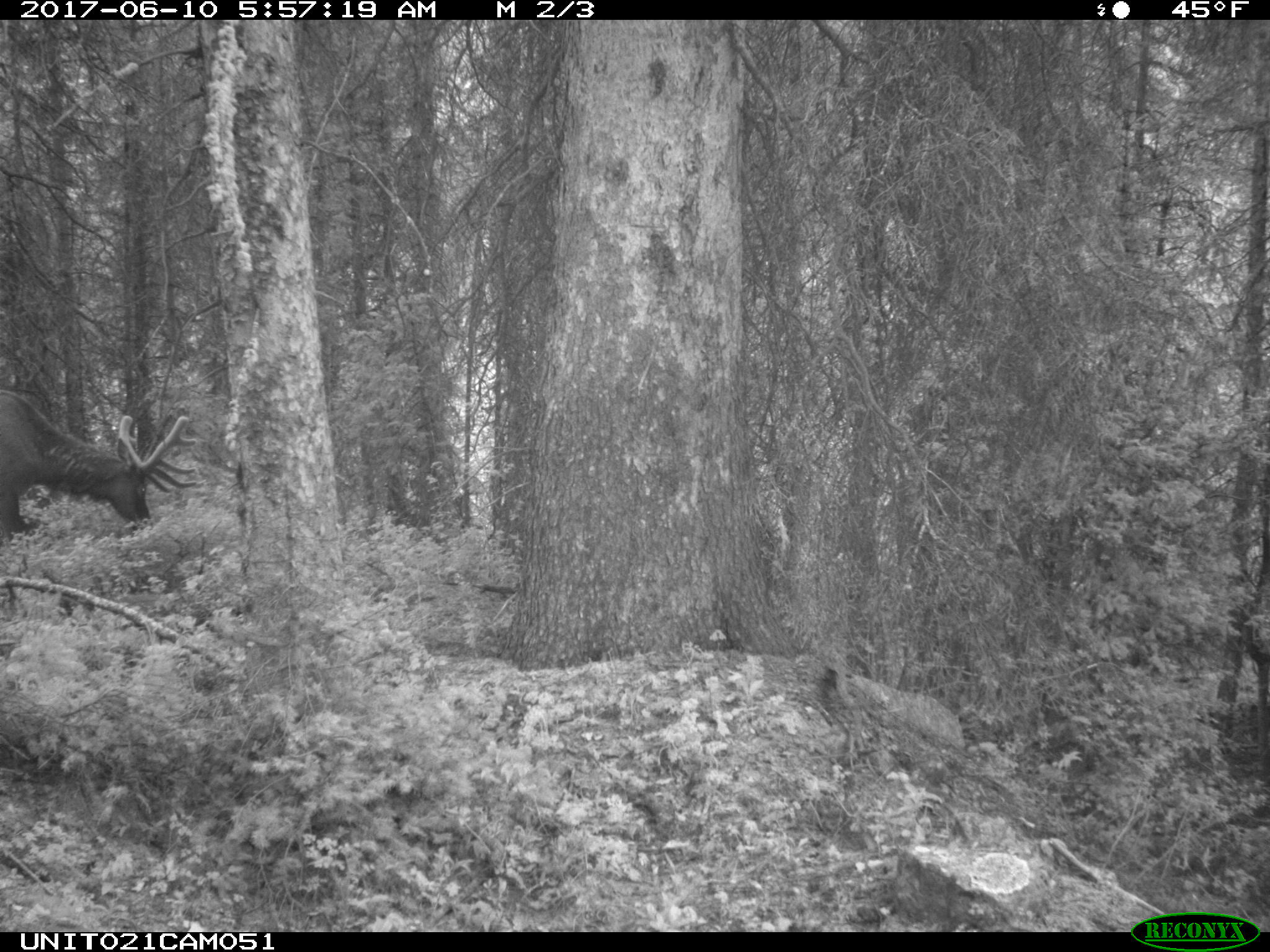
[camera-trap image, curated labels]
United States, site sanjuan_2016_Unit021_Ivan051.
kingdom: Animalia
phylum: Chordata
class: Mammalia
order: Artiodactyla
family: Cervidae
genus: Cervus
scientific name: Cervus elaphus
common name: red deer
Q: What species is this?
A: Cervus elaphus (red deer).